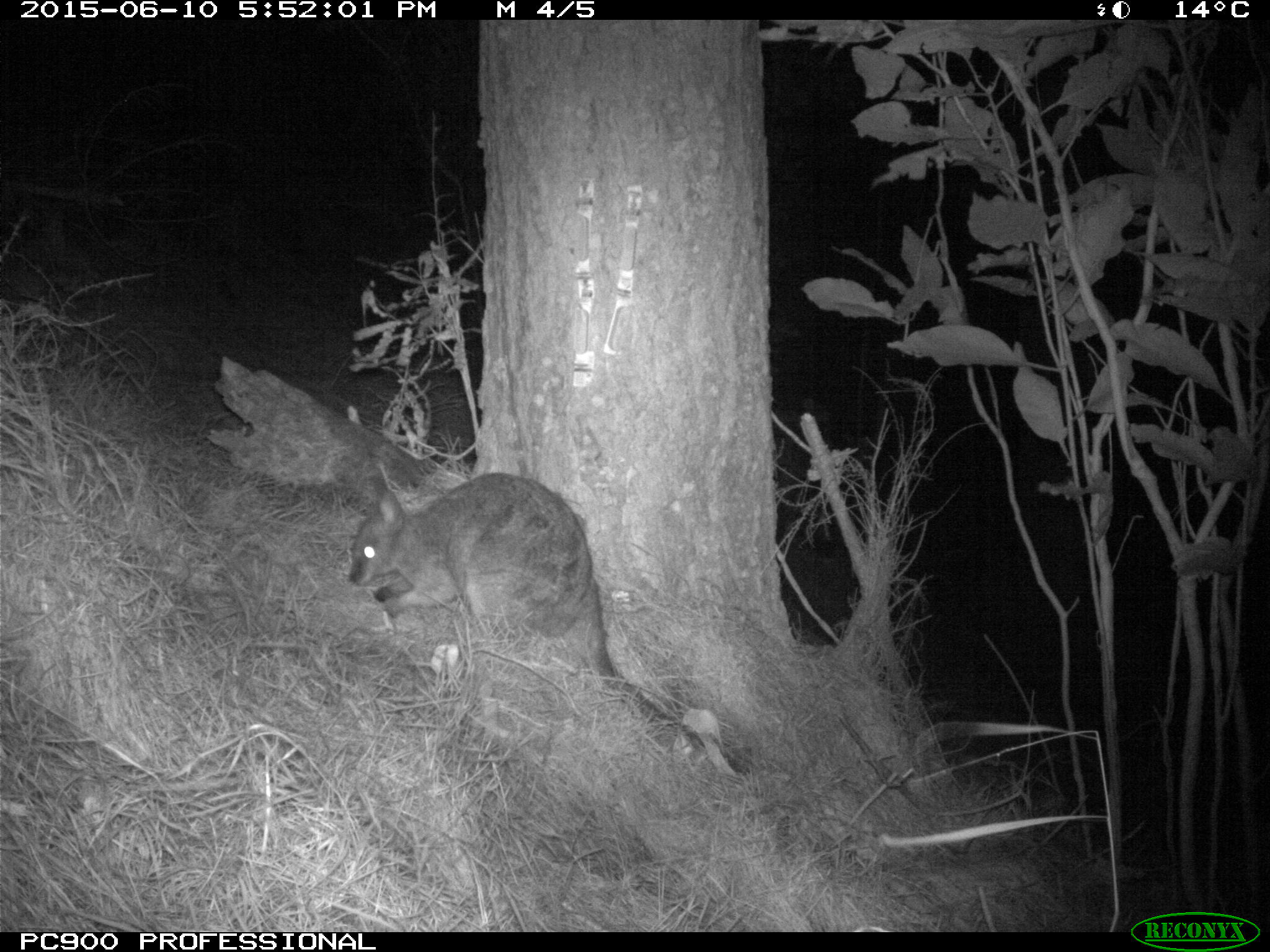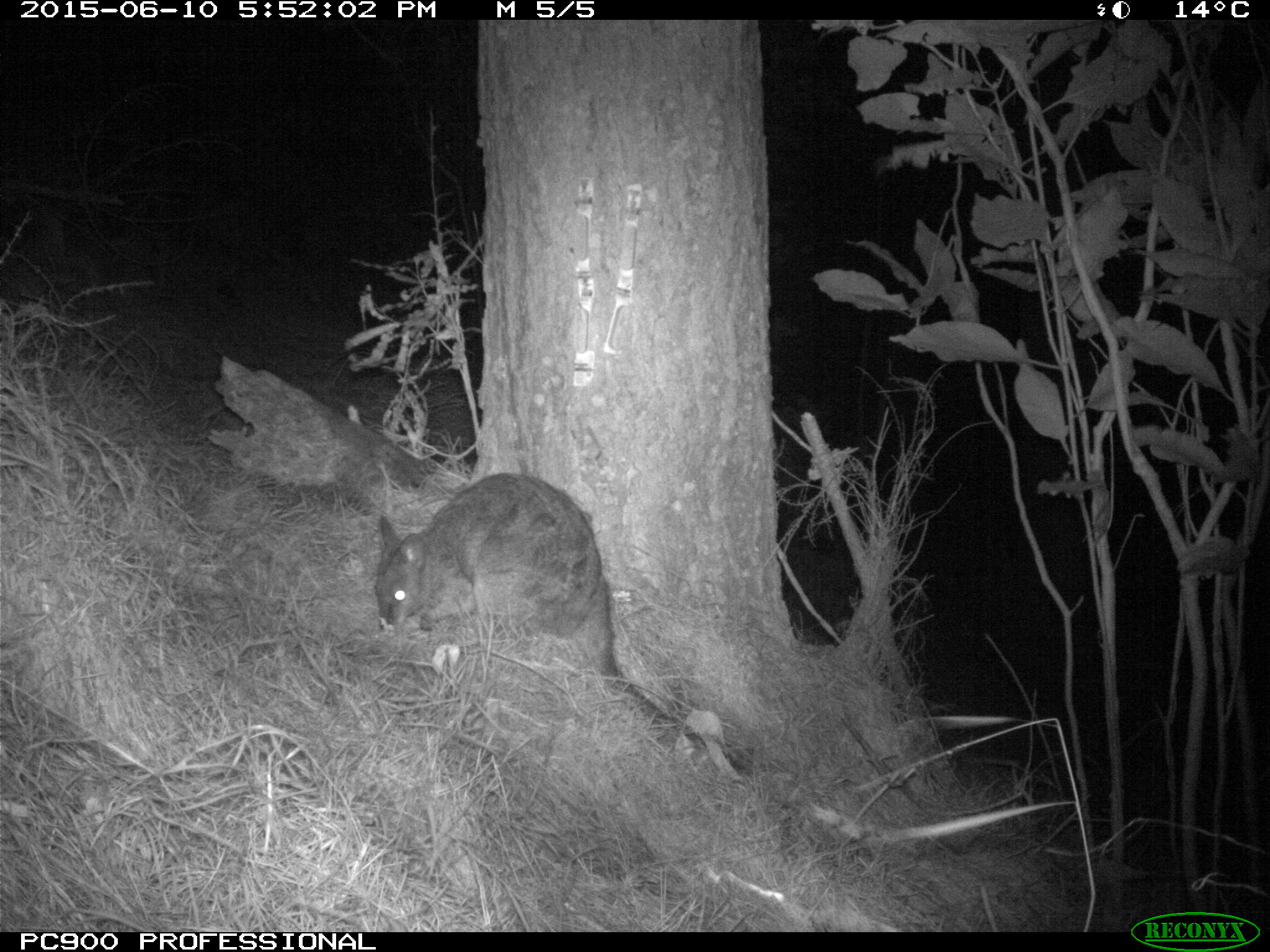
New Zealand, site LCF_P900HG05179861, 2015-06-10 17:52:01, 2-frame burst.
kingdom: Animalia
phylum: Chordata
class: Mammalia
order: Diprotodontia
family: Macropodidae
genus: Notamacropus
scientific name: Notamacropus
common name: wallaby